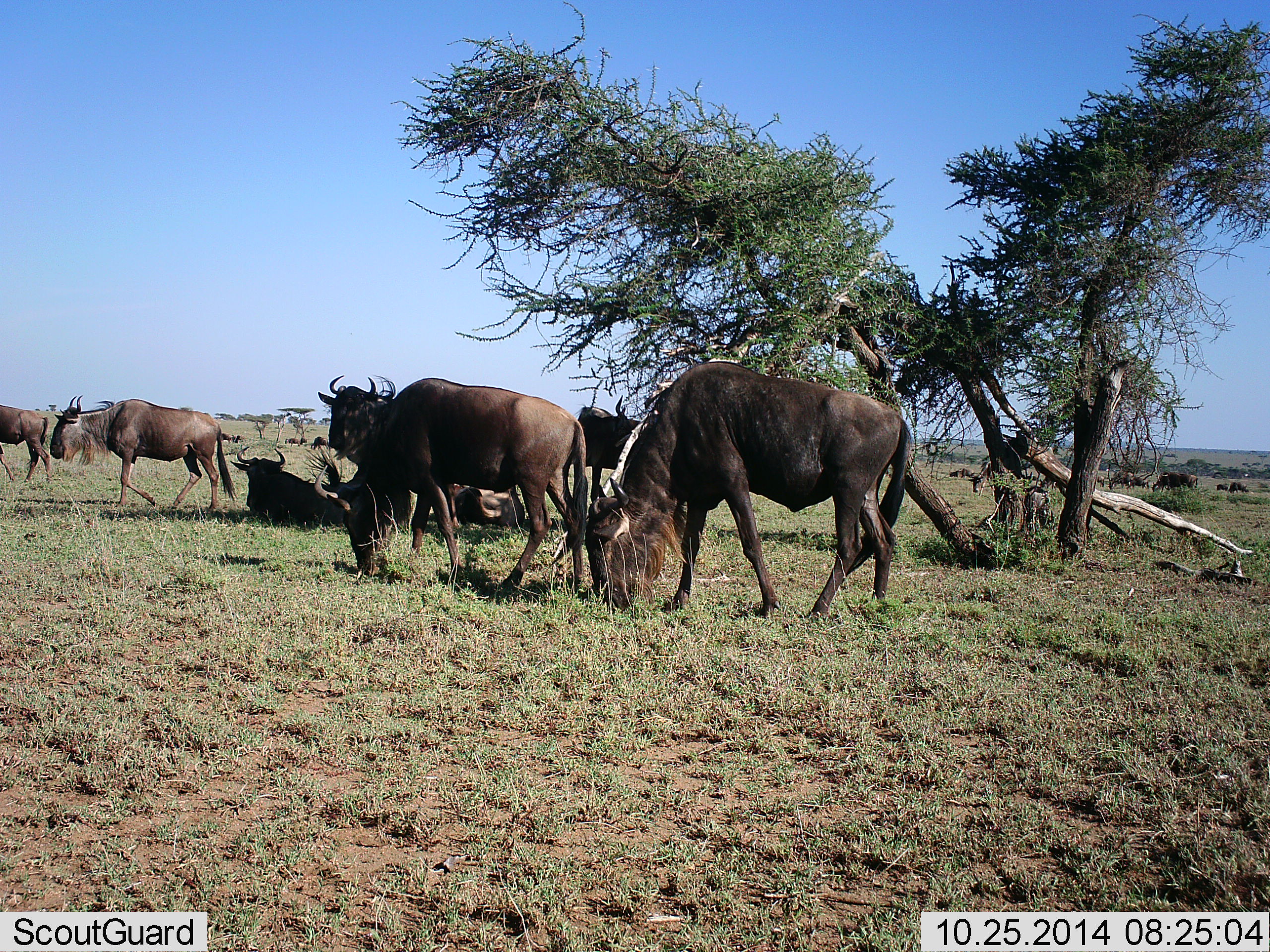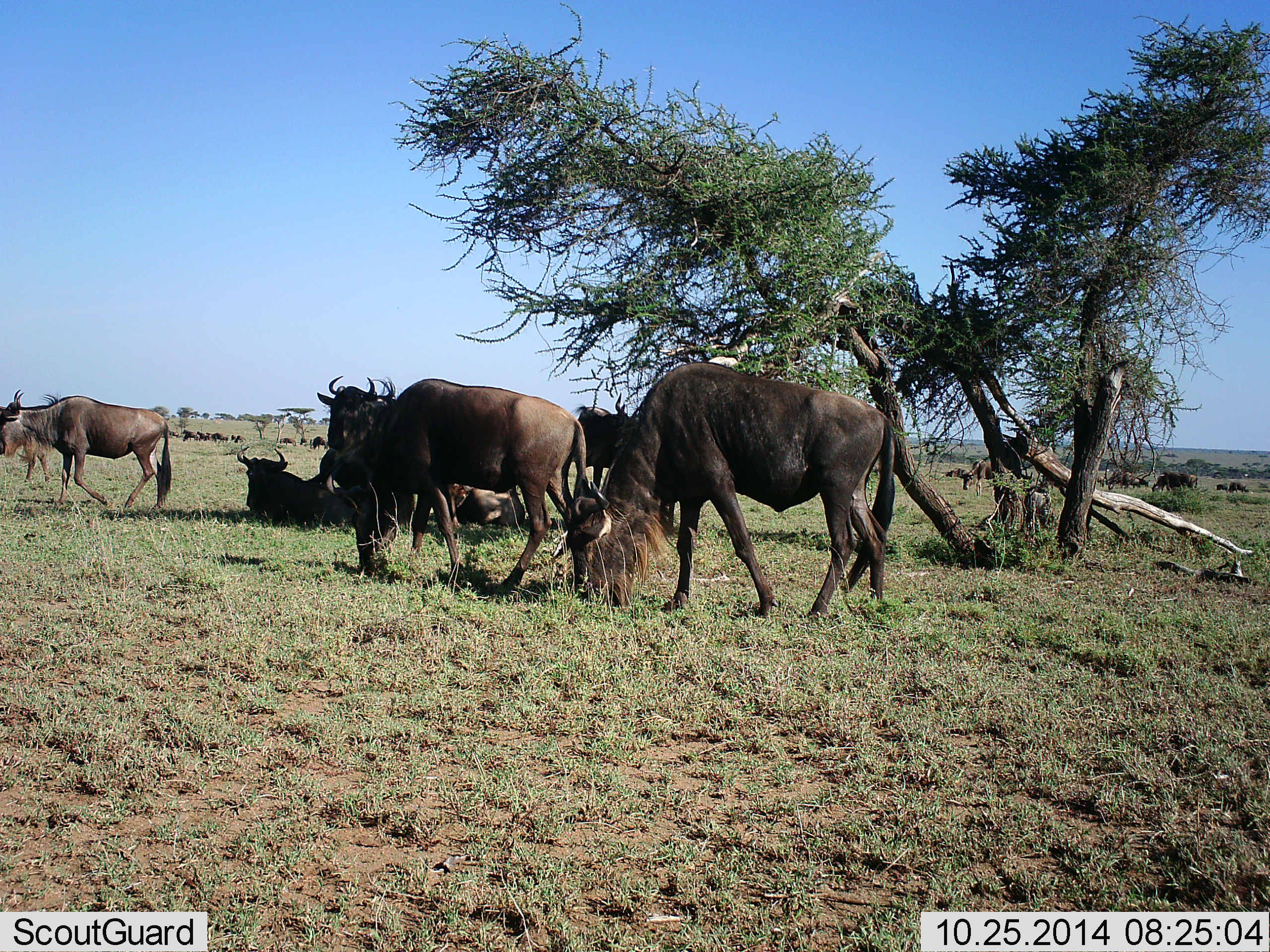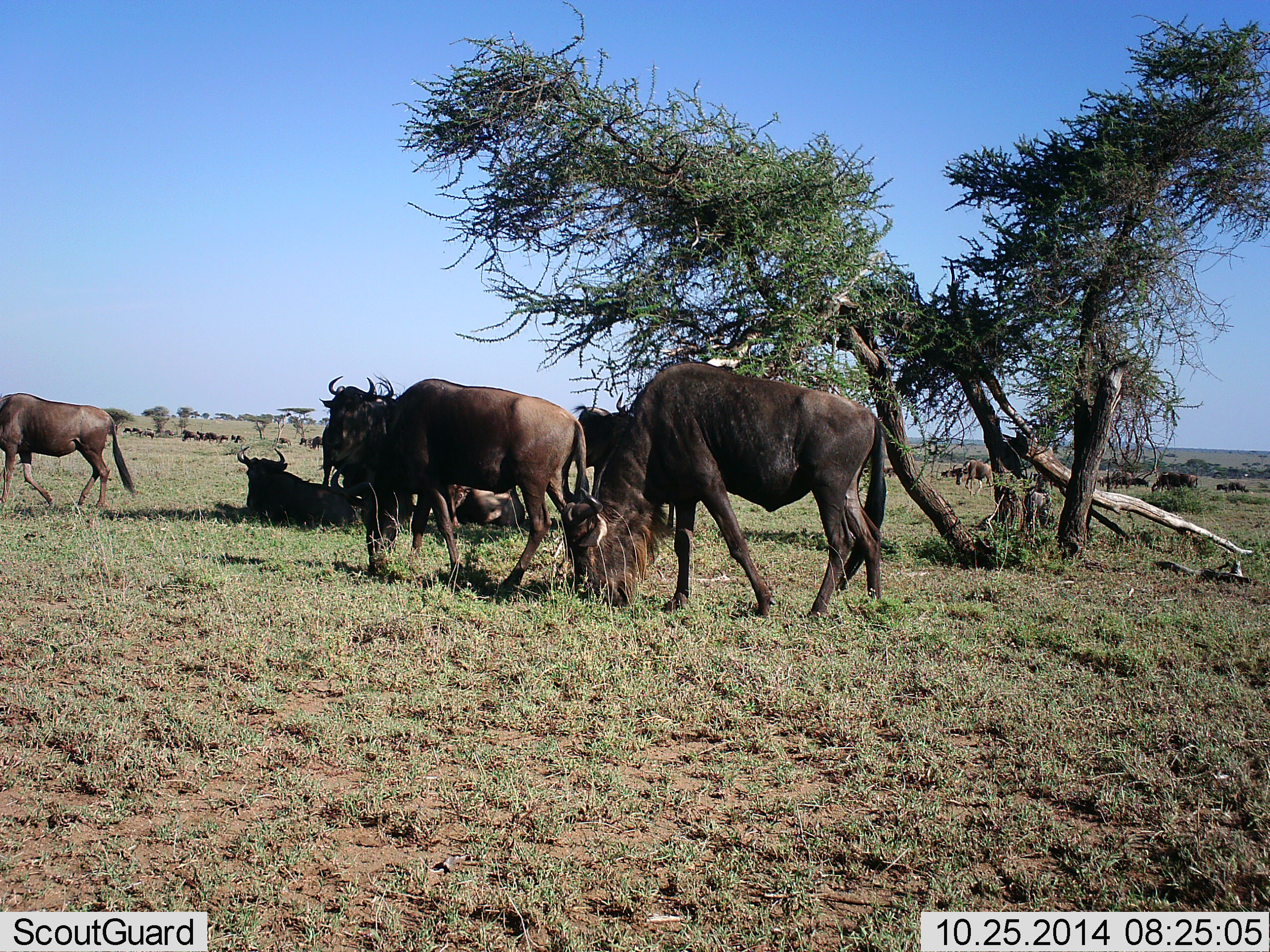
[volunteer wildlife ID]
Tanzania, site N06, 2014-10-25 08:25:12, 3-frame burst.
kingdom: Animalia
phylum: Chordata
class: Mammalia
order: Artiodactyla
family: Bovidae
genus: Connochaetes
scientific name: Connochaetes taurinus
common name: blue wildebeest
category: wildebeest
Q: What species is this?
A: Wildebeest (blue wildebeest) (Connochaetes taurinus).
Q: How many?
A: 11-50.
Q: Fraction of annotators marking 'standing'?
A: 70%.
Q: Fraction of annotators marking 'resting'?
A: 70%.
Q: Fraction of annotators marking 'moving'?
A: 60%.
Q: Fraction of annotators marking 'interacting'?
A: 10%.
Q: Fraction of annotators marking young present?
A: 0%.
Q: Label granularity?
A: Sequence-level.